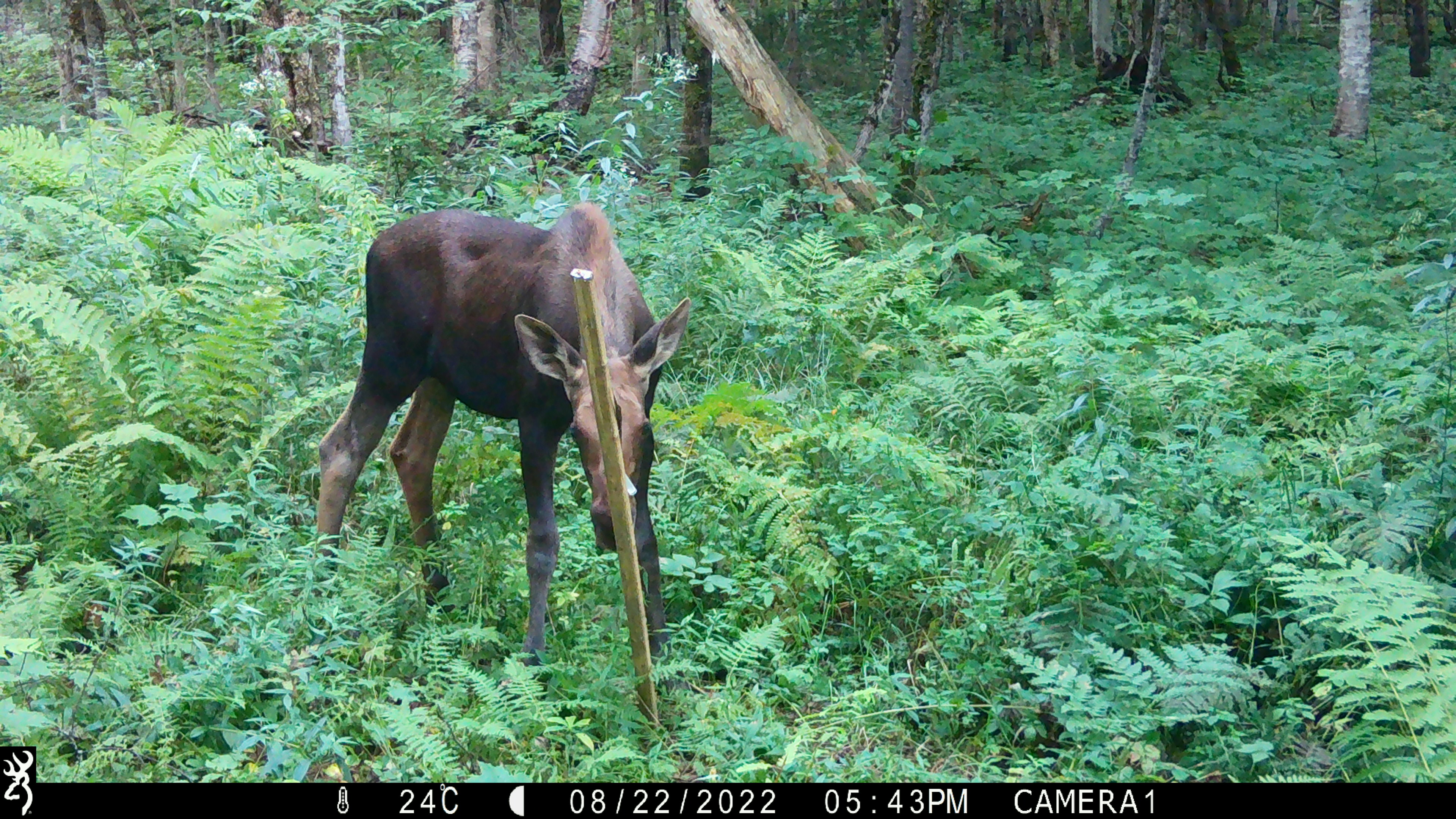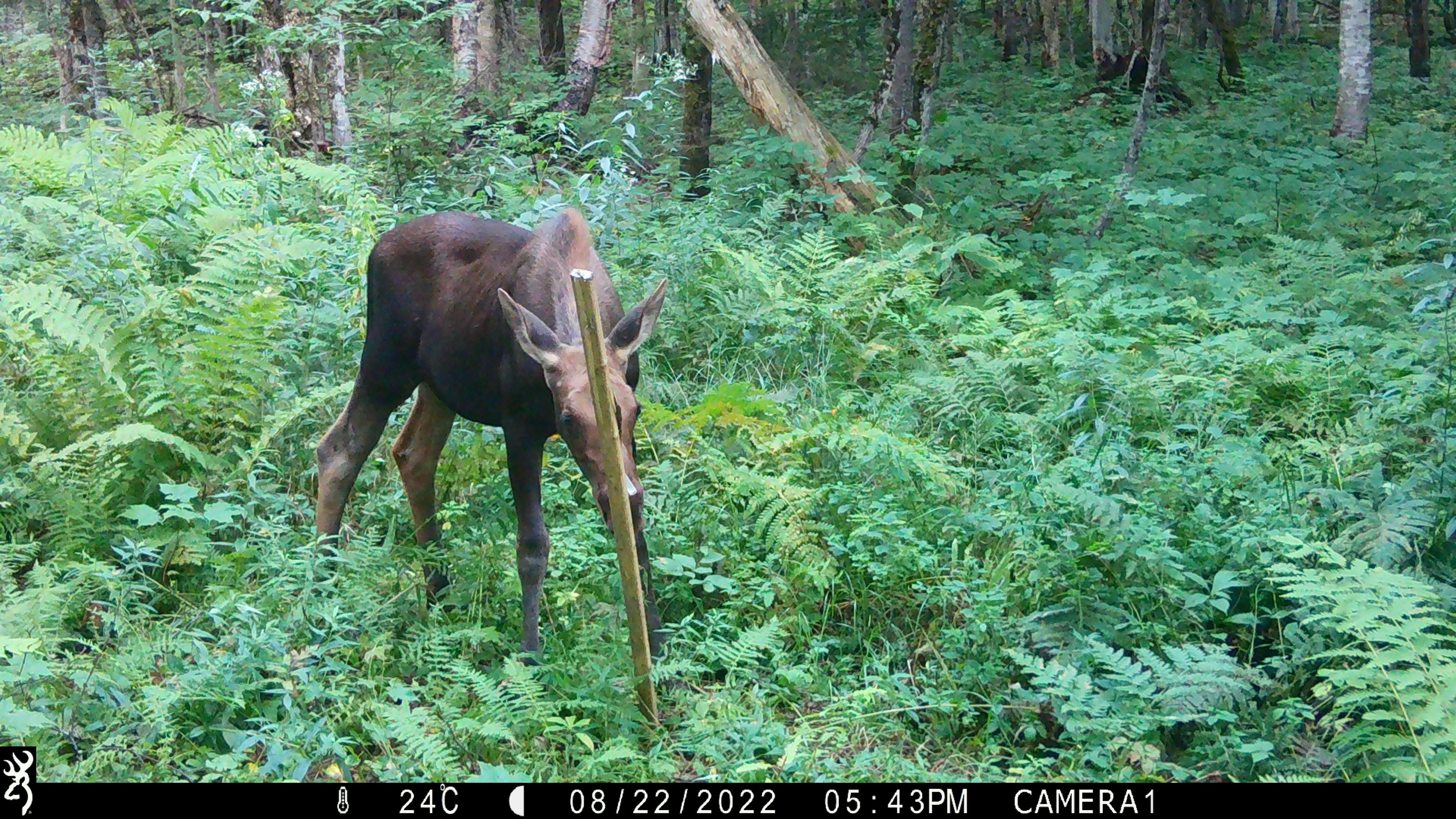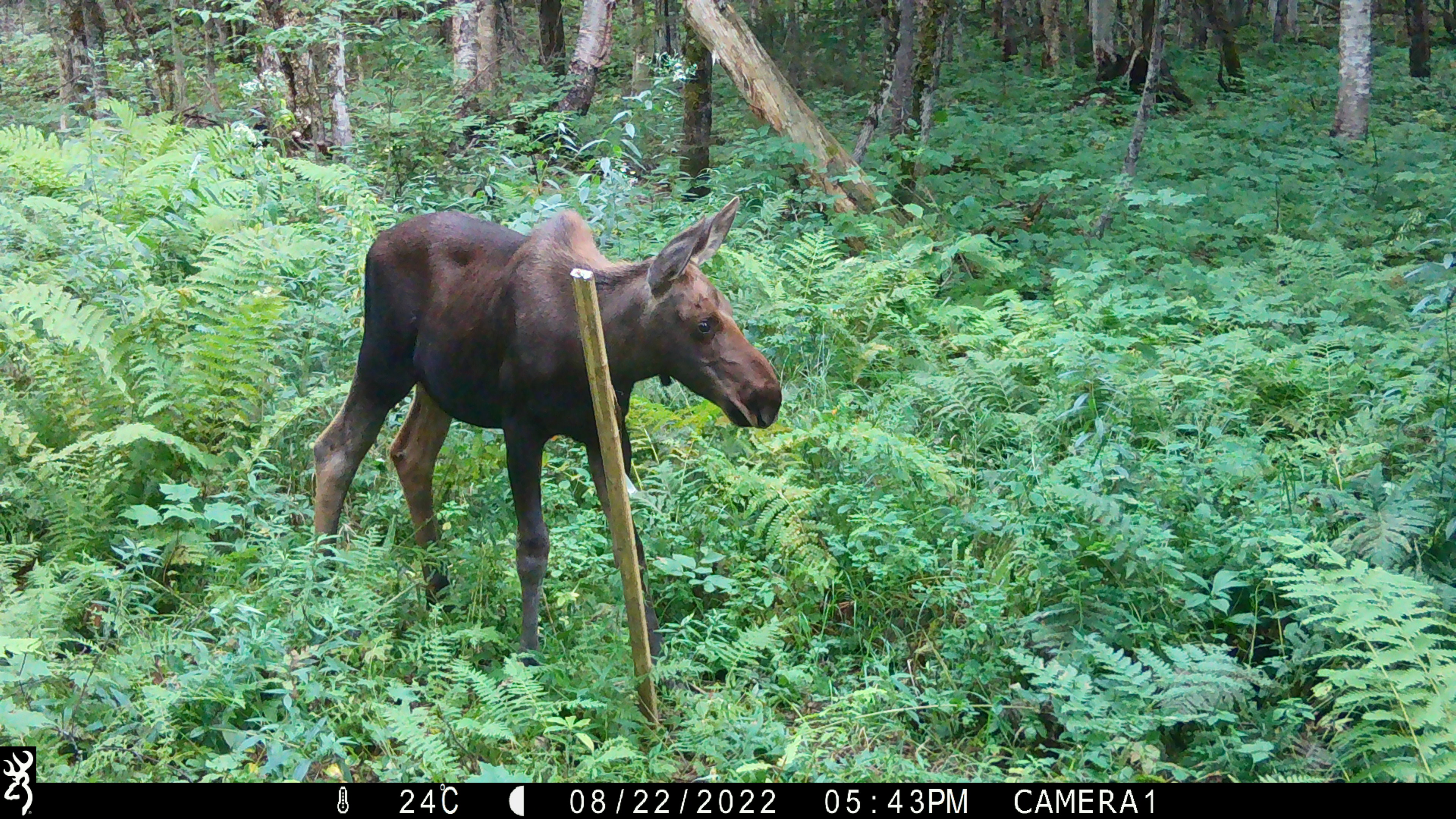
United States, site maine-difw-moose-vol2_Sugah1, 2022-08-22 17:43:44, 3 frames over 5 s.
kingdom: Animalia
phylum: Chordata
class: Mammalia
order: Artiodactyla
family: Cervidae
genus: Alces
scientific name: Alces alces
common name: moose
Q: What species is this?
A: Moose (Alces alces).